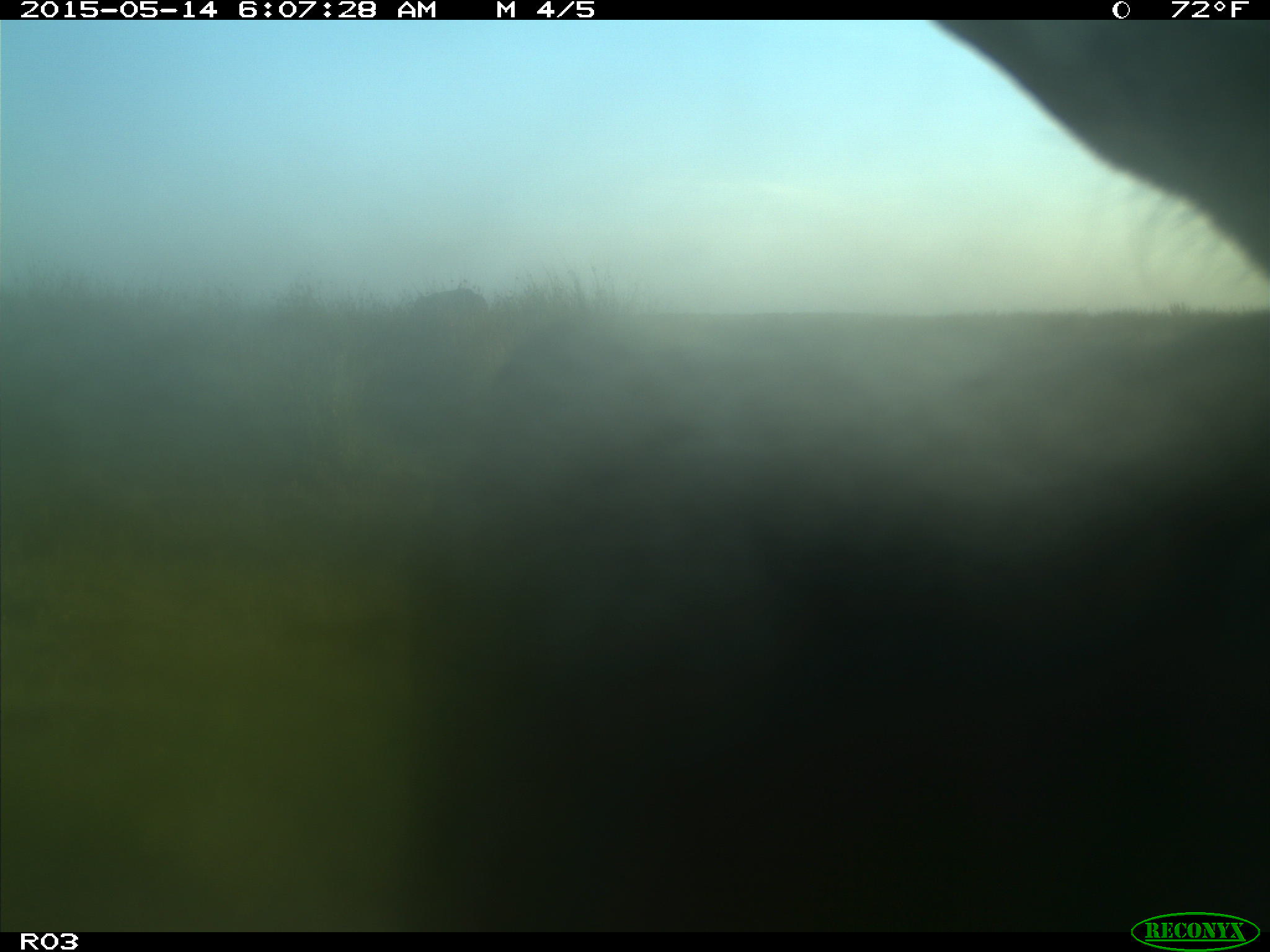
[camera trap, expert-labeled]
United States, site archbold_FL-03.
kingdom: Animalia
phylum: Chordata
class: Mammalia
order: Artiodactyla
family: Bovidae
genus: Bos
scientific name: Bos taurus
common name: domestic cow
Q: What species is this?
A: Bos taurus (domestic cow).